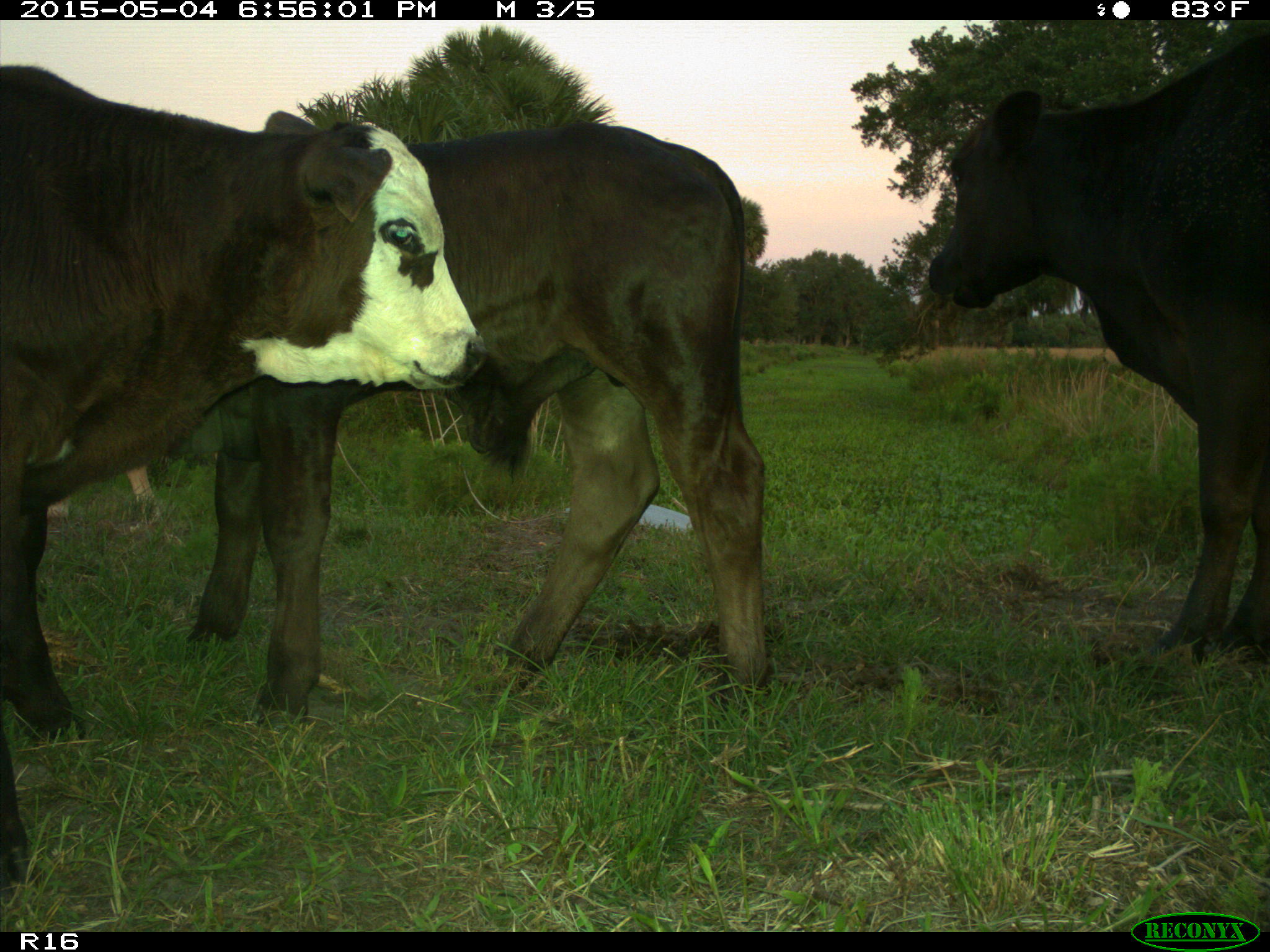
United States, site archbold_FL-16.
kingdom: Animalia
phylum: Chordata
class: Mammalia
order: Artiodactyla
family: Bovidae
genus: Bos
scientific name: Bos taurus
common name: domestic cow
Bos taurus (domestic cow).